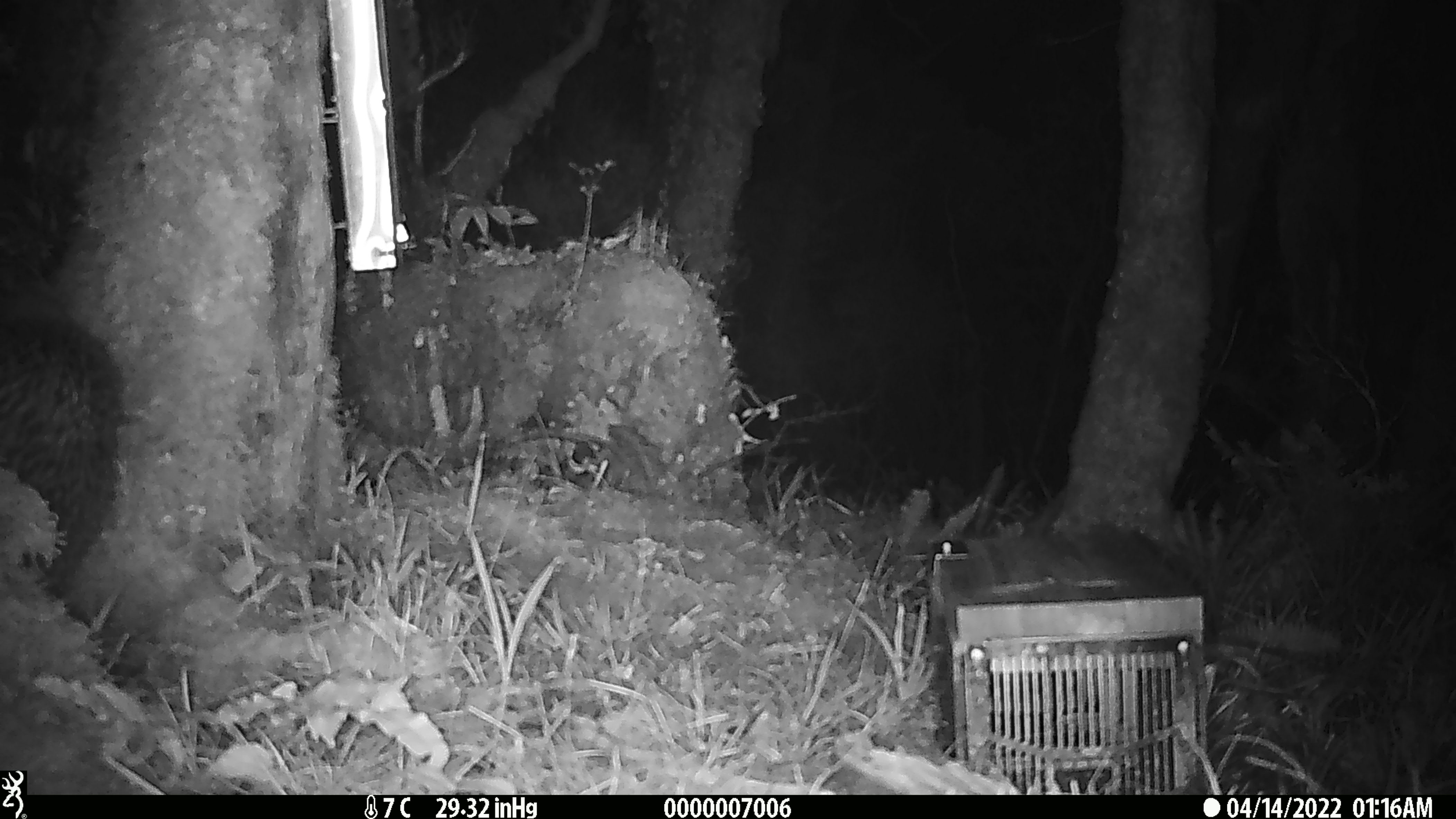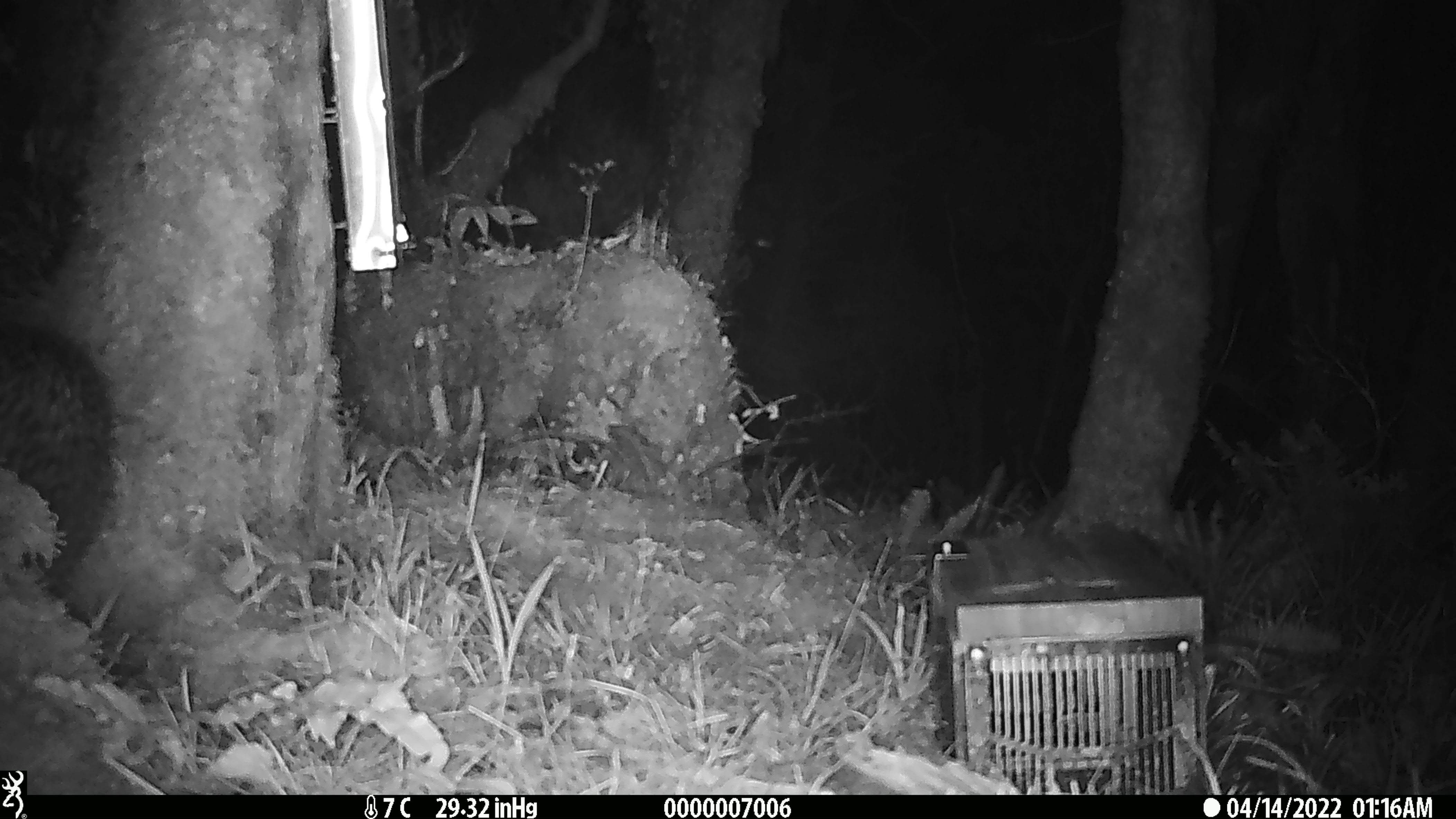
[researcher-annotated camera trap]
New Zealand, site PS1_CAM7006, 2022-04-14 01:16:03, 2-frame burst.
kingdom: Animalia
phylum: Chordata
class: Aves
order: Apterygiformes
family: Apterygidae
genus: Apteryx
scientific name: Apteryx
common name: kiwi